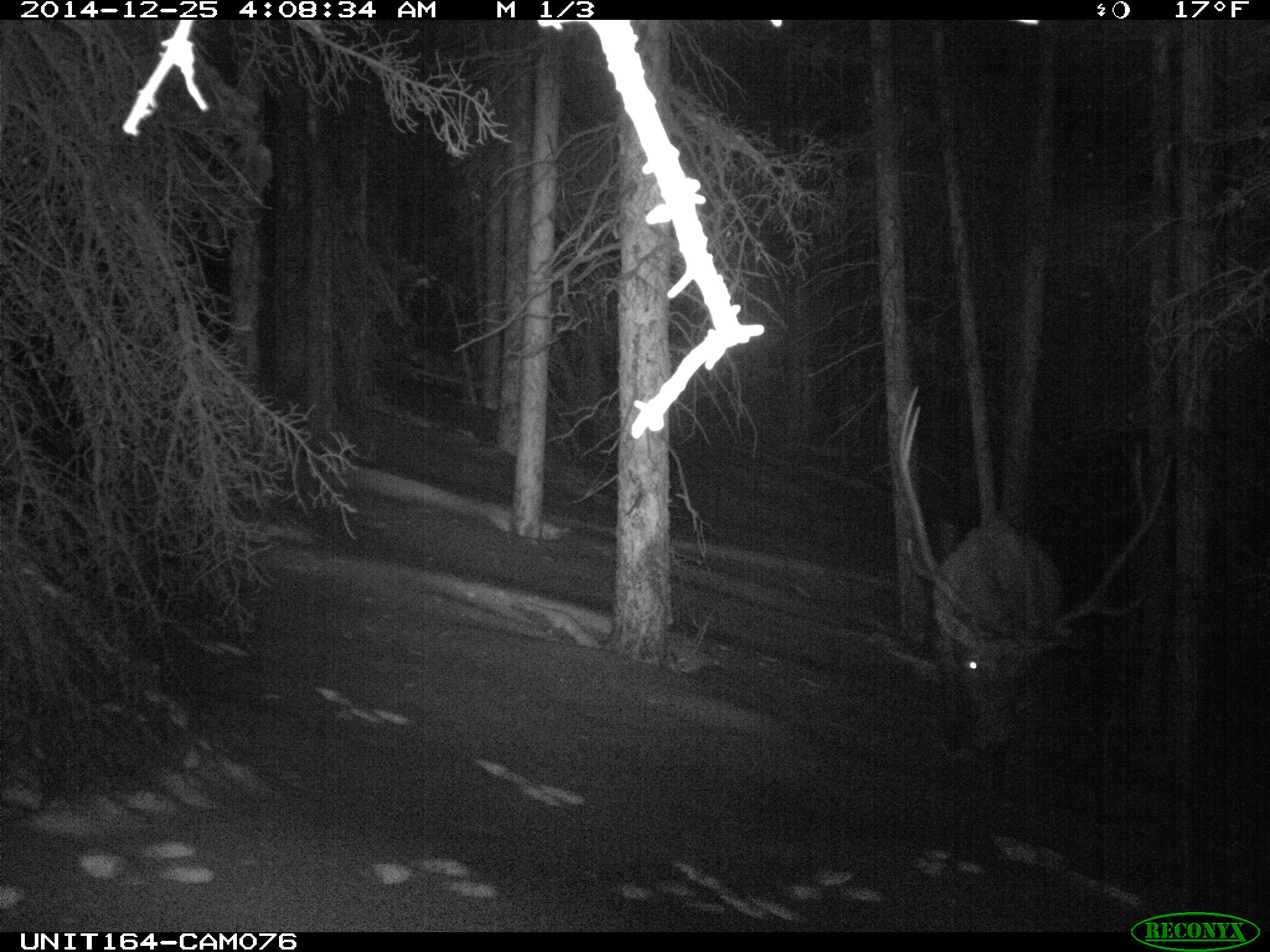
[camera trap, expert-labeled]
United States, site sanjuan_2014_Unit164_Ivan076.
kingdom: Animalia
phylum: Chordata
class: Mammalia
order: Artiodactyla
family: Cervidae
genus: Cervus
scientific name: Cervus elaphus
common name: red deer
Cervus elaphus (red deer).